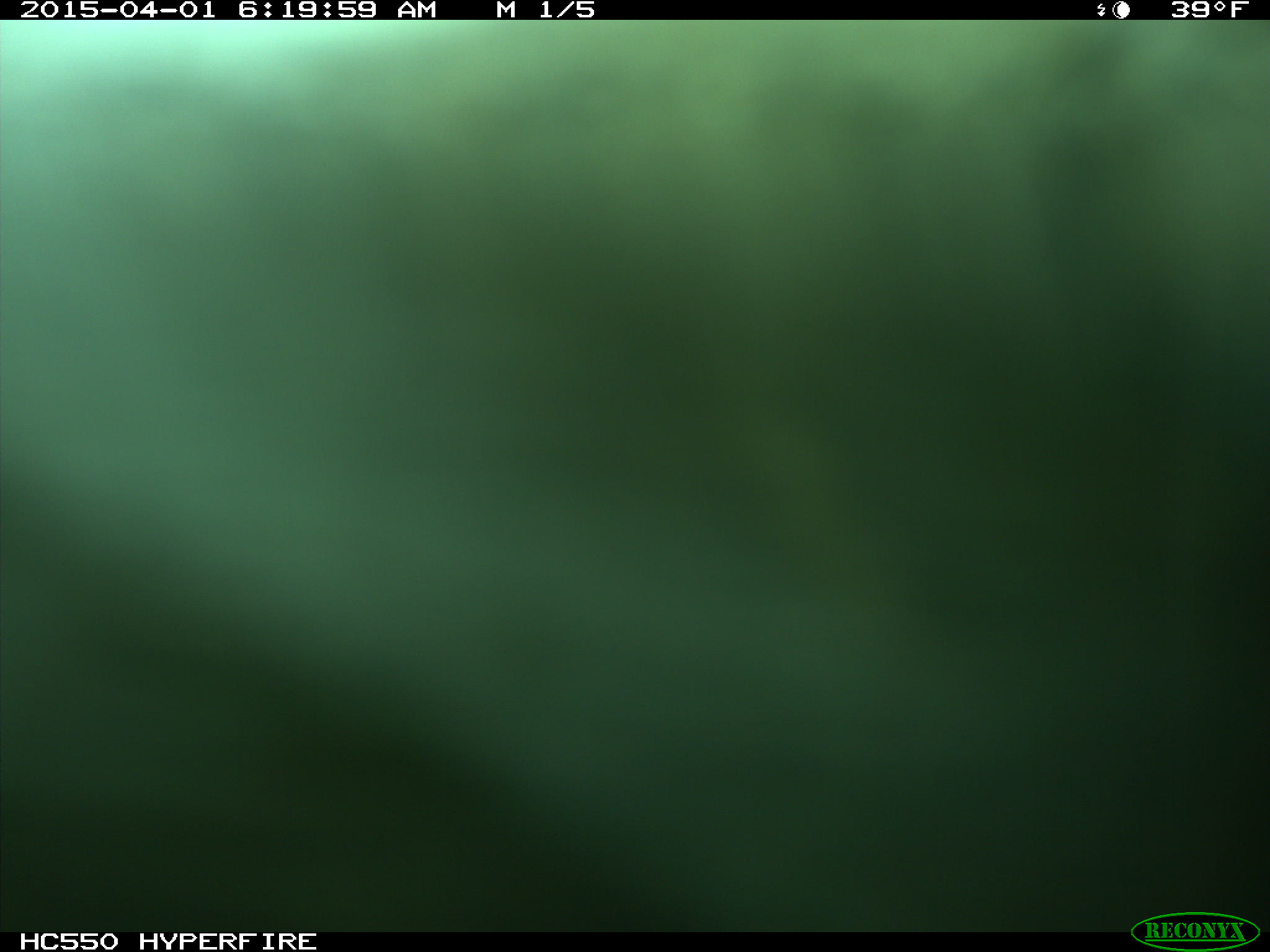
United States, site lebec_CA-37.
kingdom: Animalia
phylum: Chordata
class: Mammalia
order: Artiodactyla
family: Bovidae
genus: Bos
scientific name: Bos taurus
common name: domestic cow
Bos taurus (domestic cow).